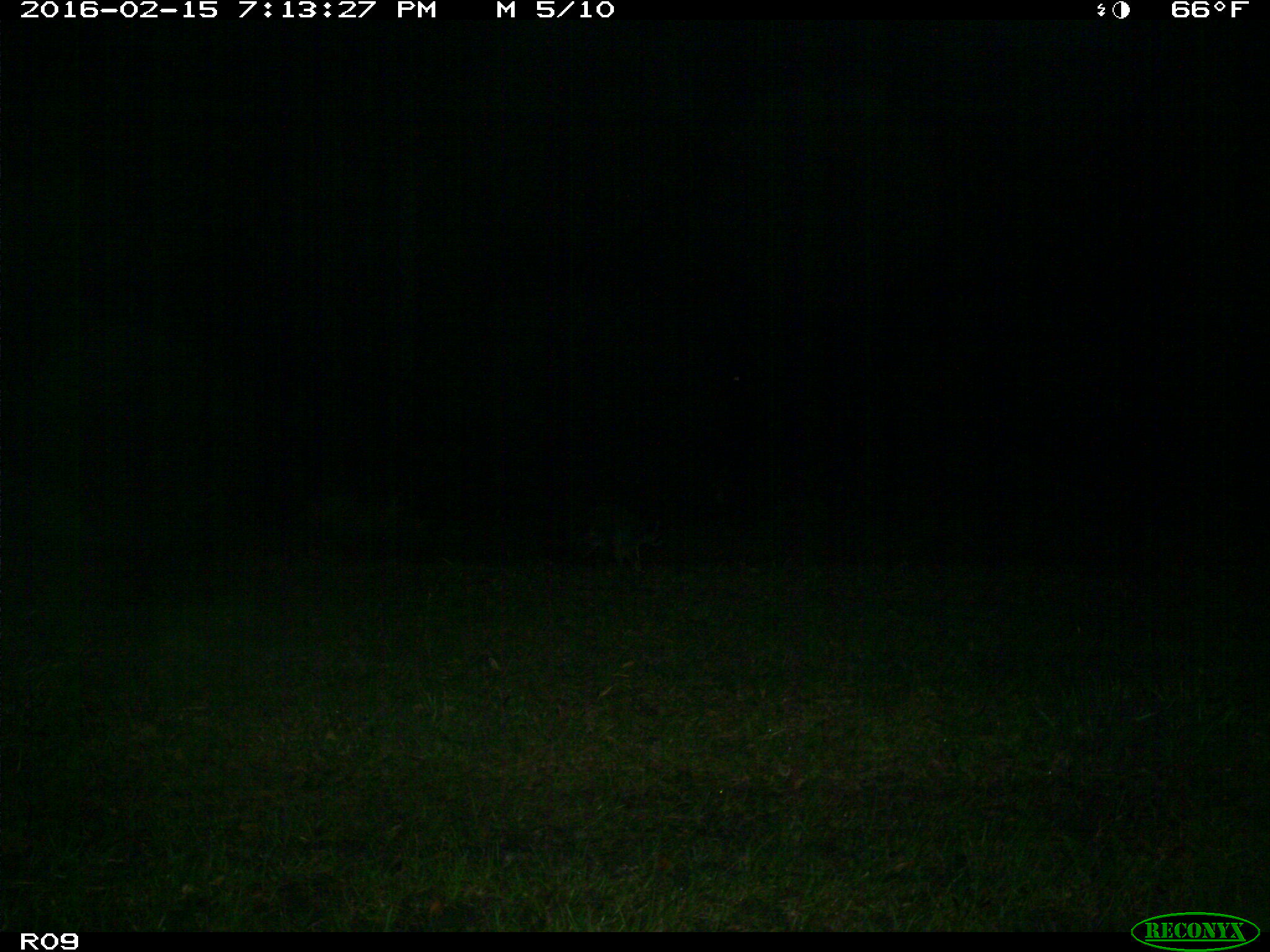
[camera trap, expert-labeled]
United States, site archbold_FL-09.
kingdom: Animalia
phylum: Chordata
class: Mammalia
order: Carnivora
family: Procyonidae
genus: Procyon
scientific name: Procyon lotor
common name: common raccoon